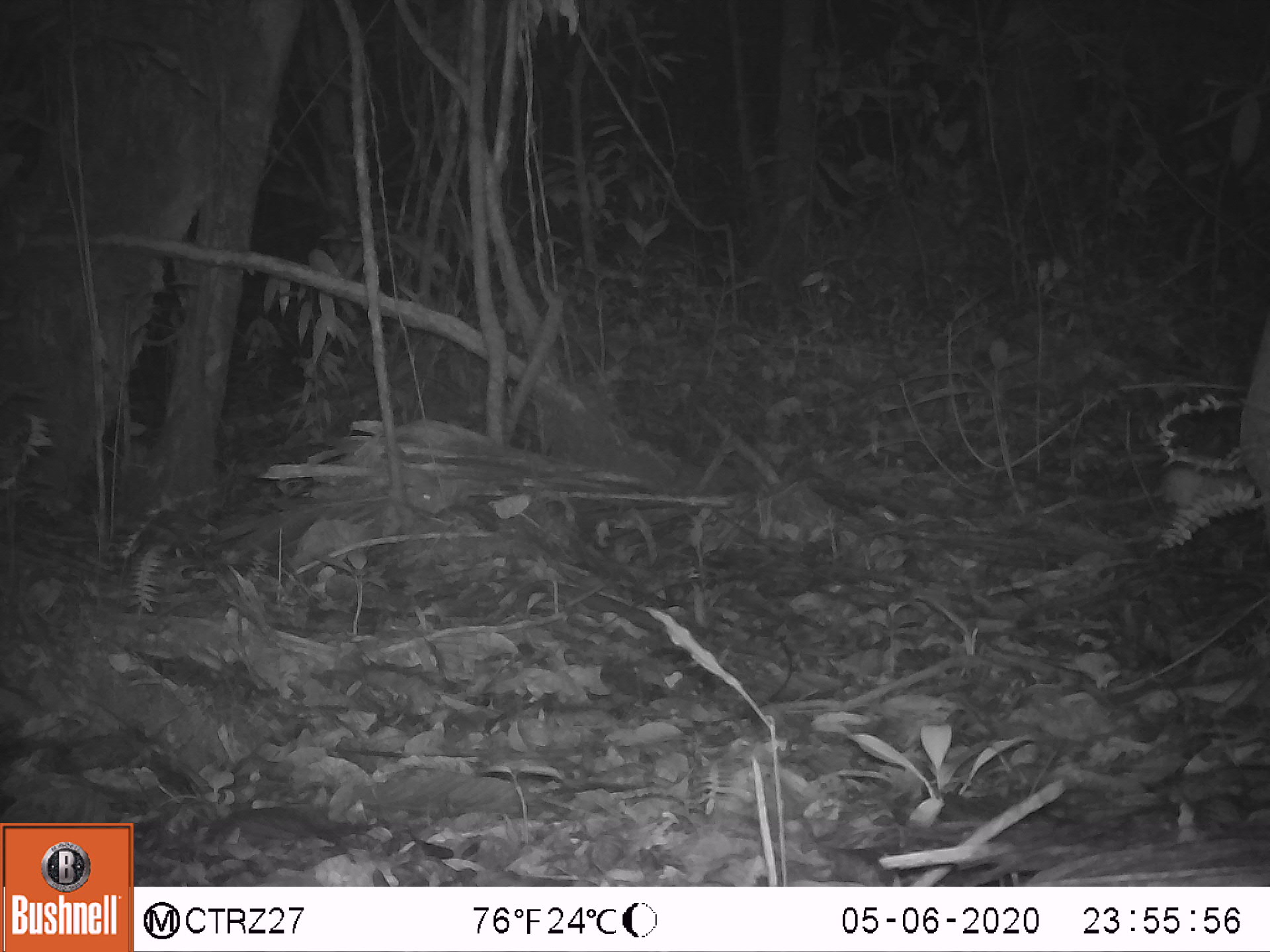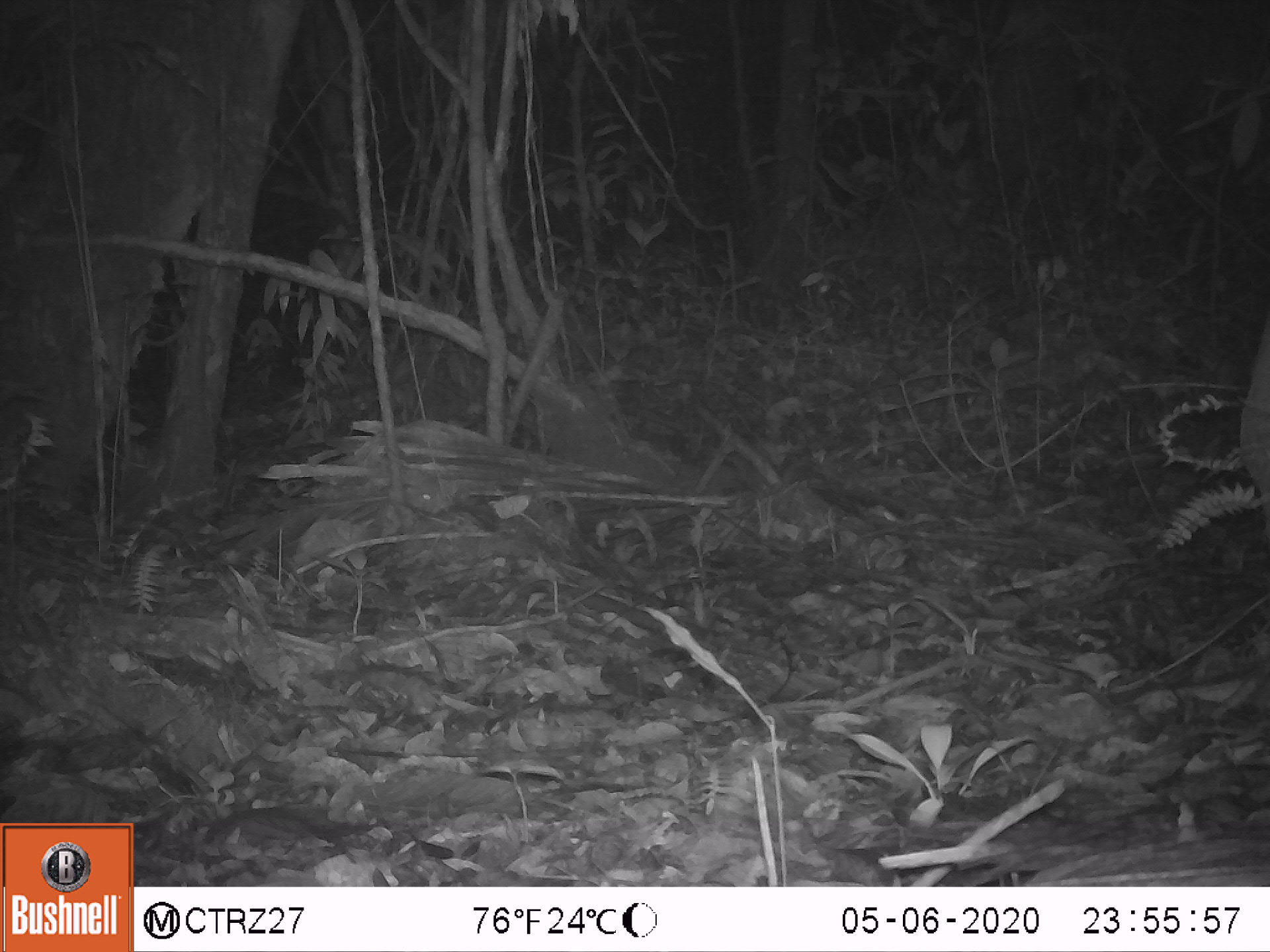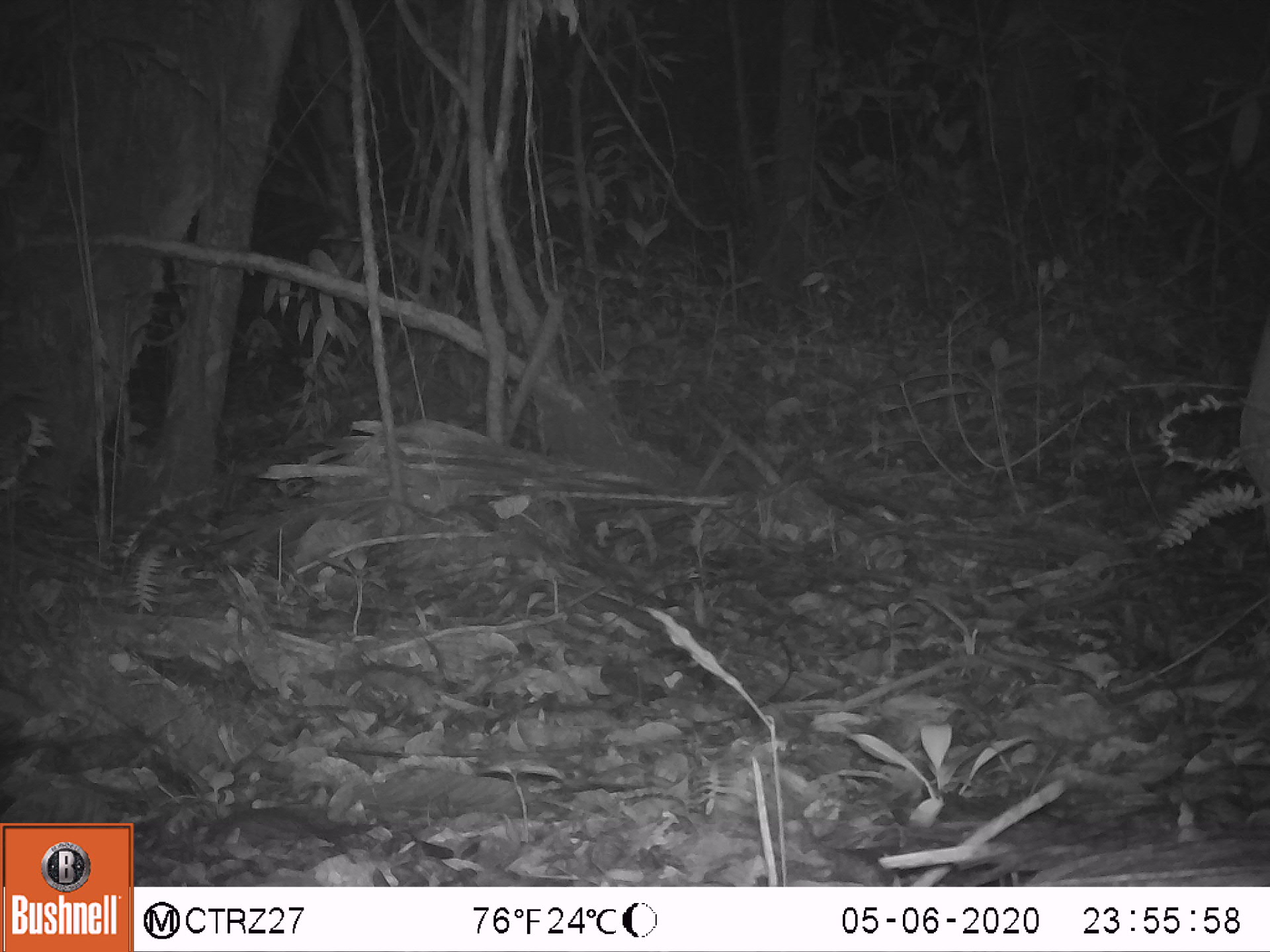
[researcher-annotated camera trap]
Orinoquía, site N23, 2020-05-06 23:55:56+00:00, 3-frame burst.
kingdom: Animalia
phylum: Chordata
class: Mammalia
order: Rodentia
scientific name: Rodentia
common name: rodent